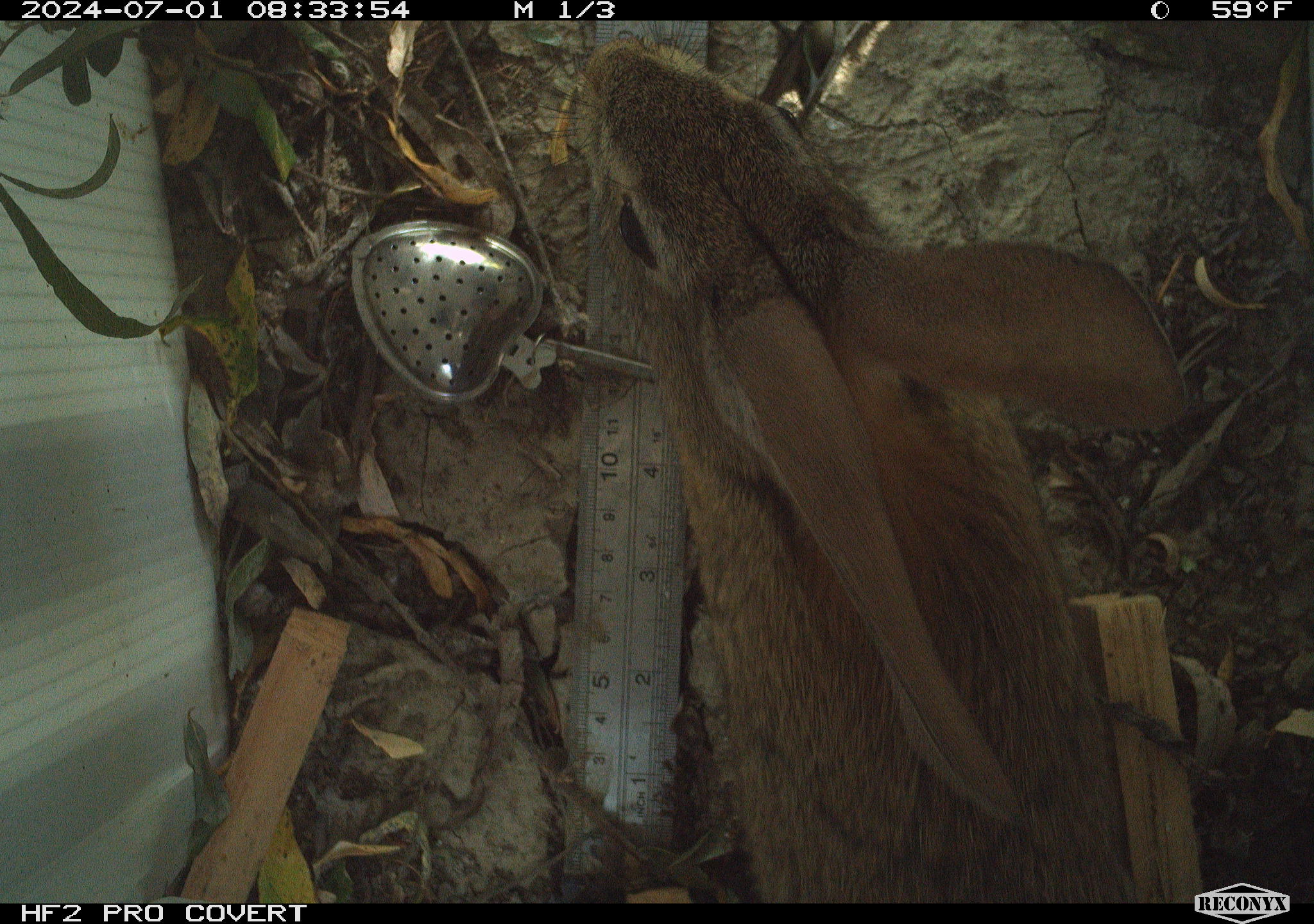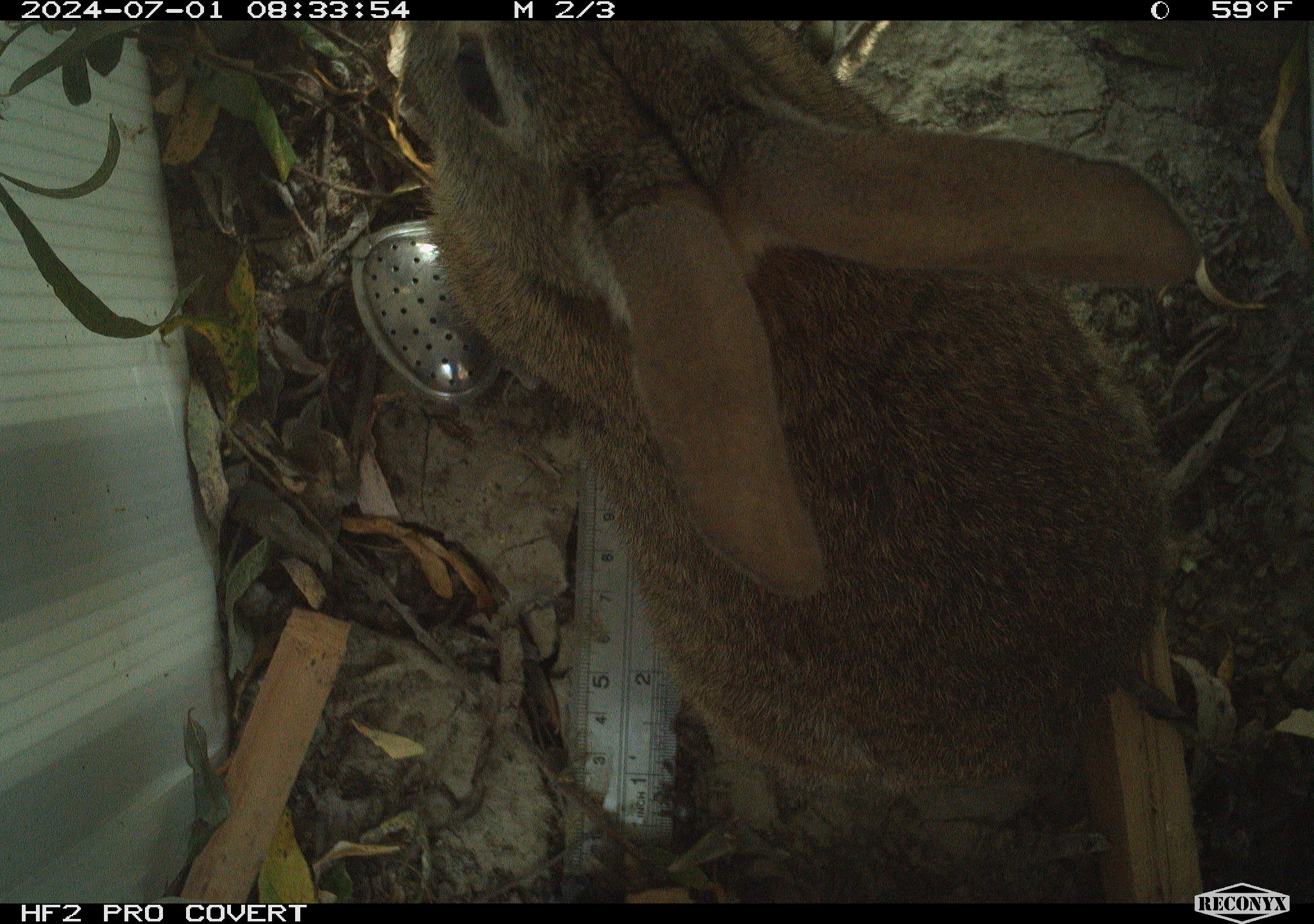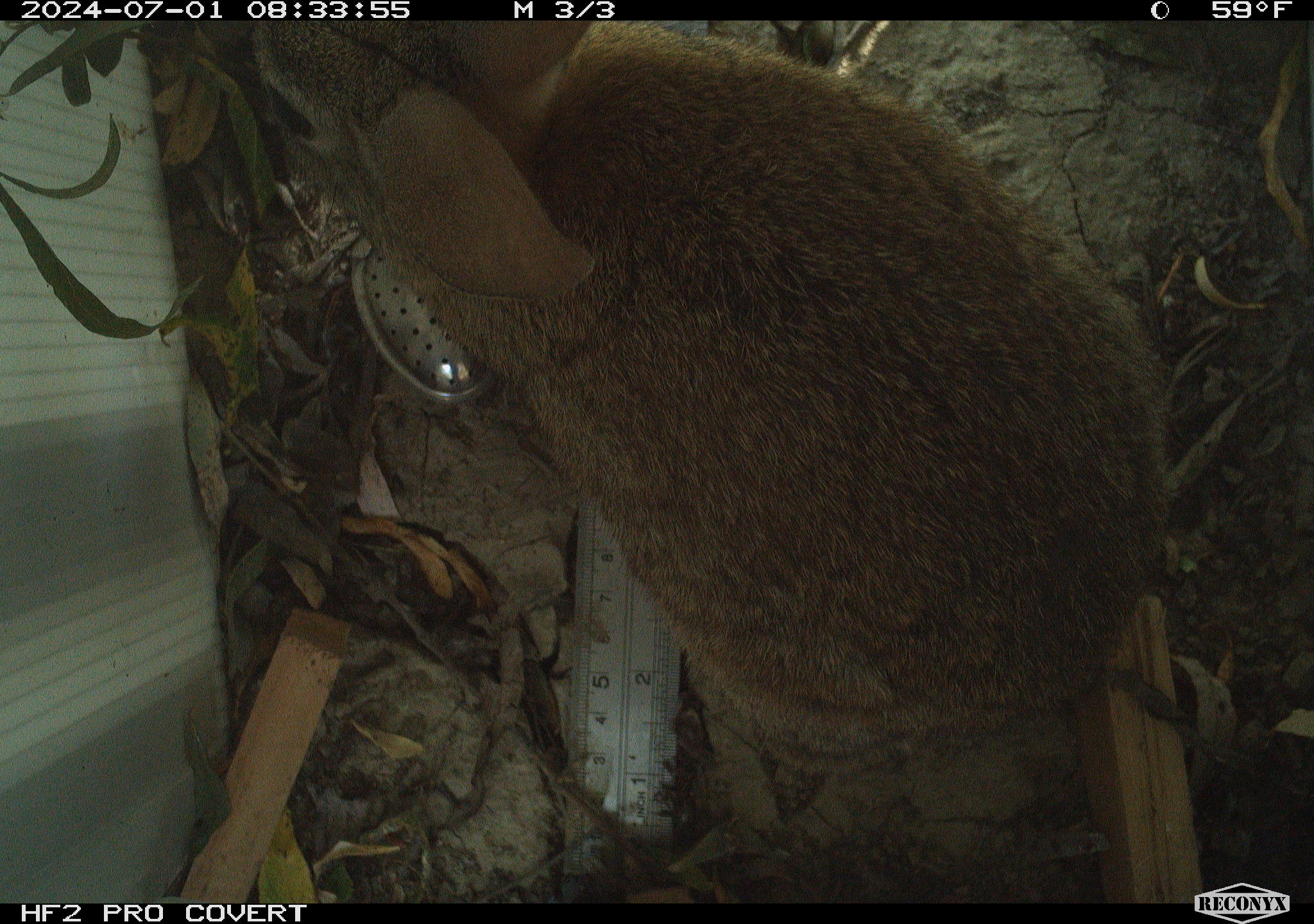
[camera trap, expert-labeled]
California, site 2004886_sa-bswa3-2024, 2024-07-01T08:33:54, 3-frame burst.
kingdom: Animalia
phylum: Chordata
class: Mammalia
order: Lagomorpha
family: Leporidae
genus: Sylvilagus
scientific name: Sylvilagus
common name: cottontail rabbits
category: sylvilagus species